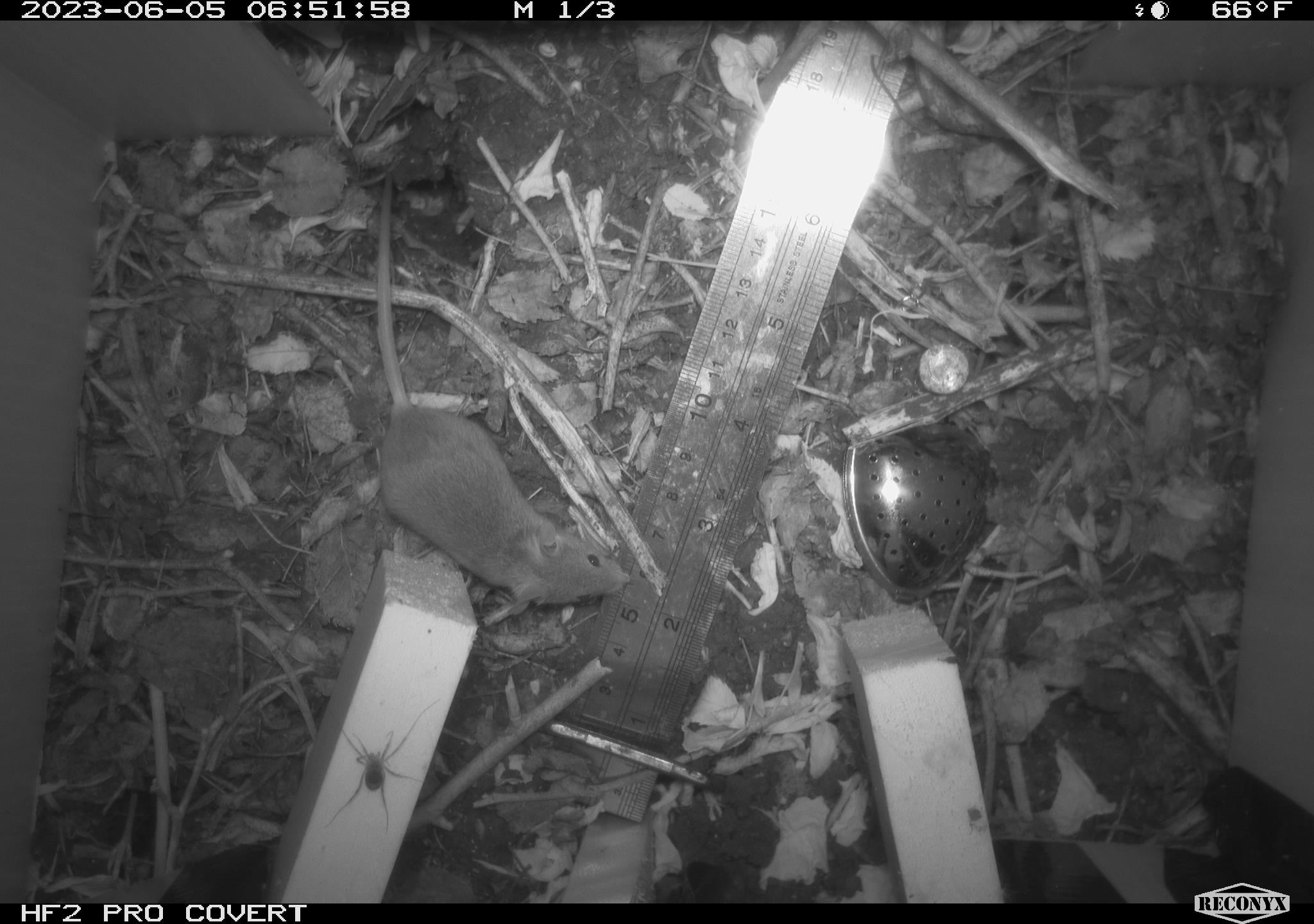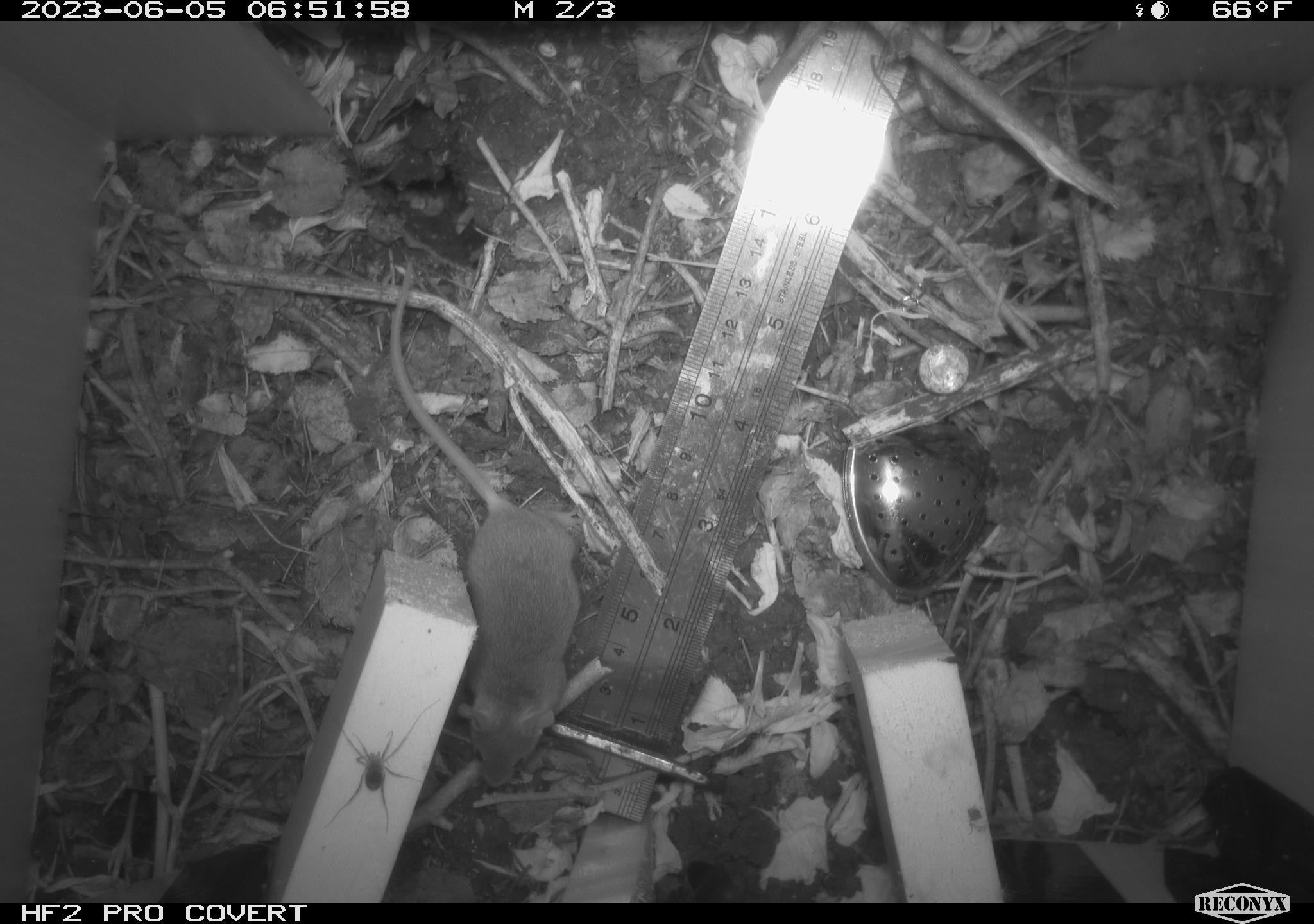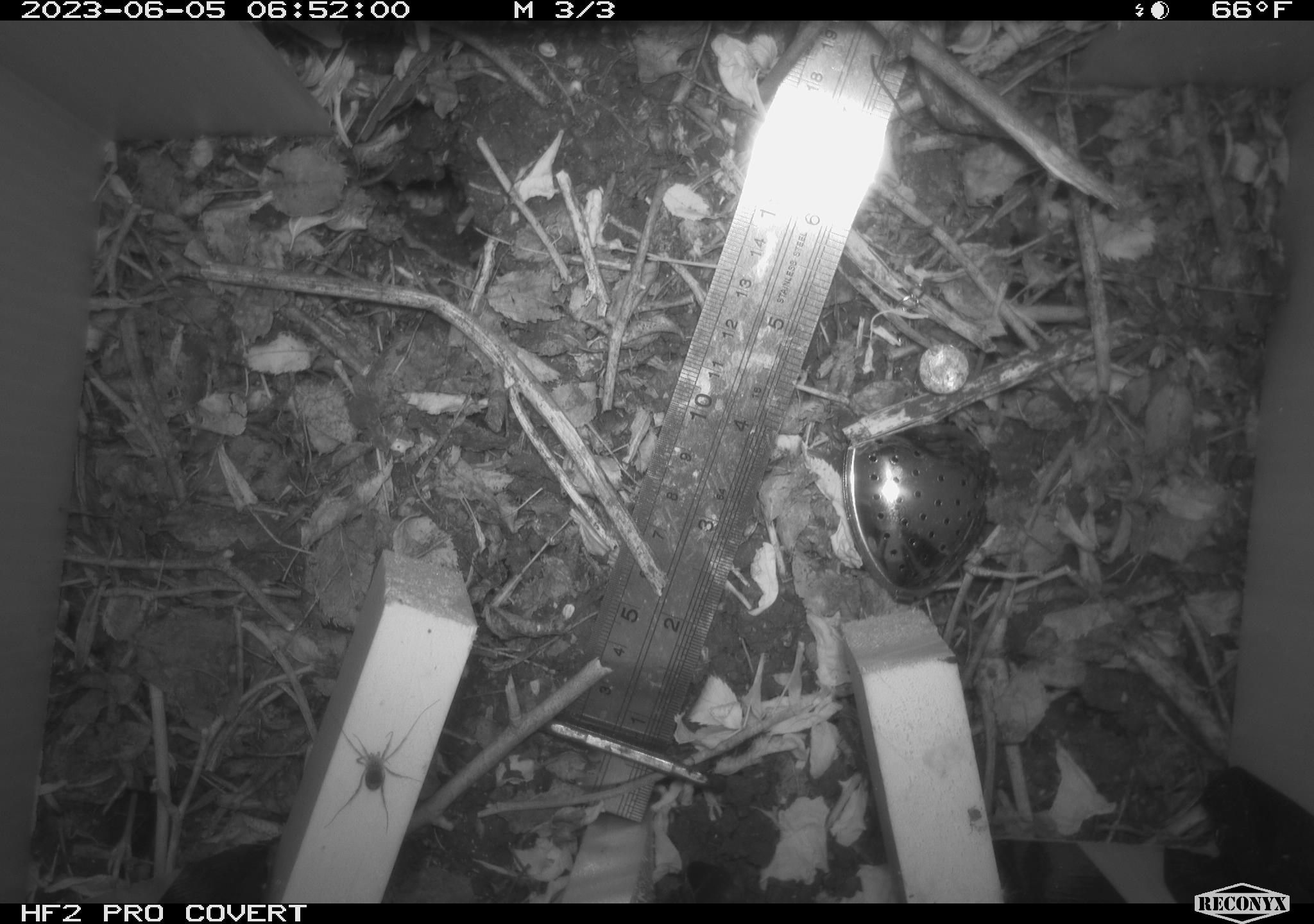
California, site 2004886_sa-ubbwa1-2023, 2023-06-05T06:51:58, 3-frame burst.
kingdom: Animalia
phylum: Arthropoda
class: Arachnida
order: Araneae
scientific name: Araneae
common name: spider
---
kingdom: Animalia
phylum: Chordata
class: Mammalia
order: Rodentia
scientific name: Rodentia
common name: mouse species